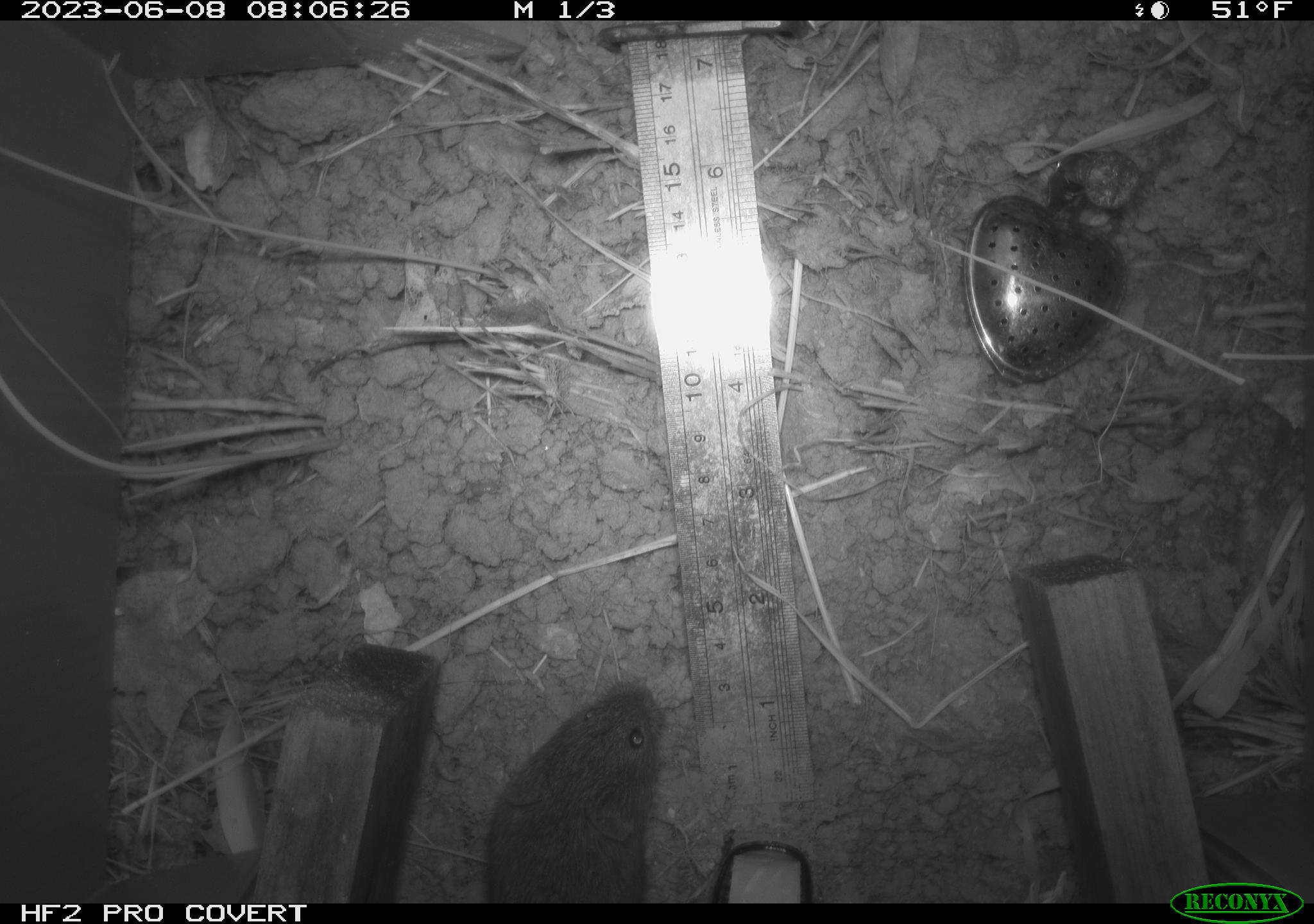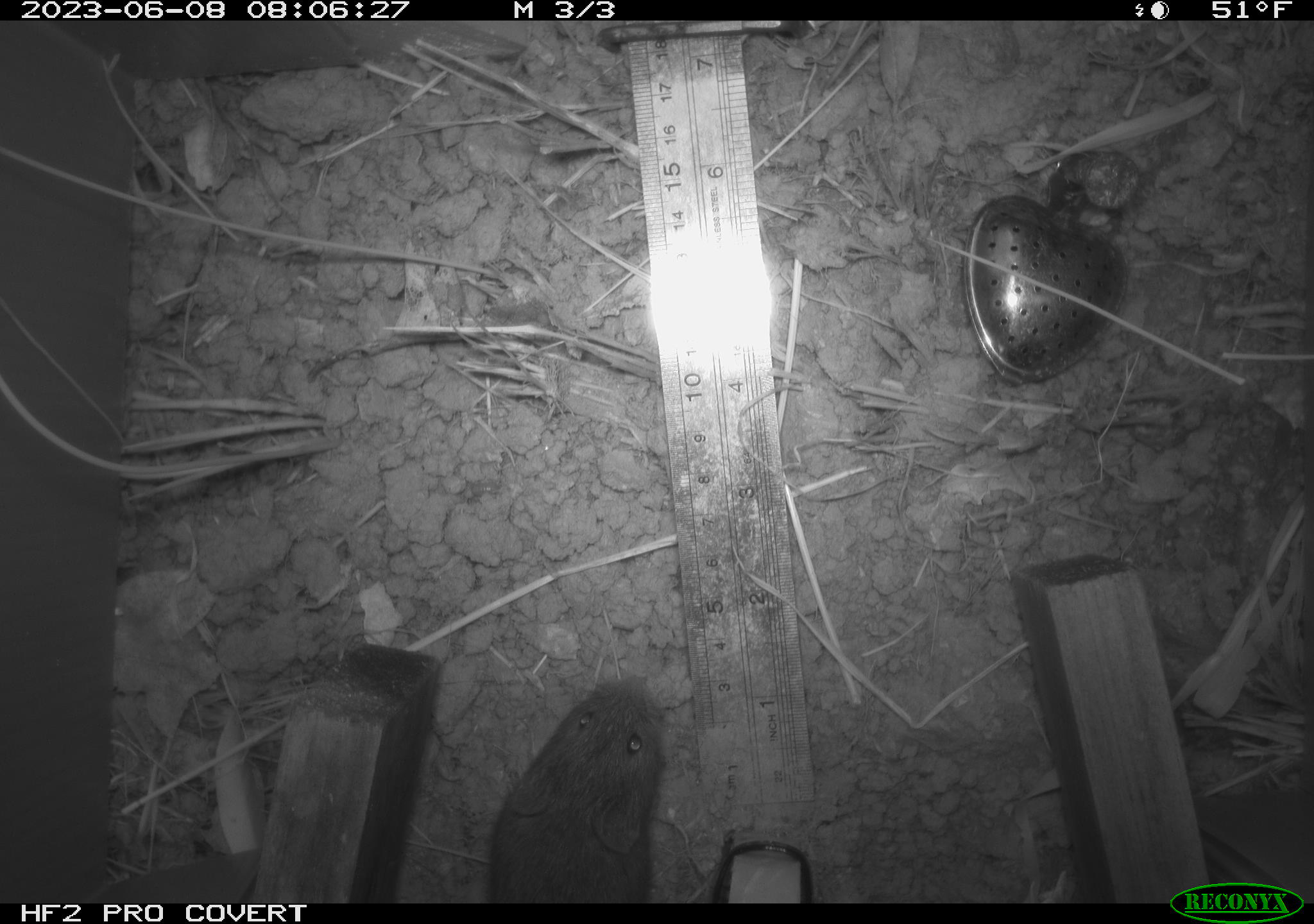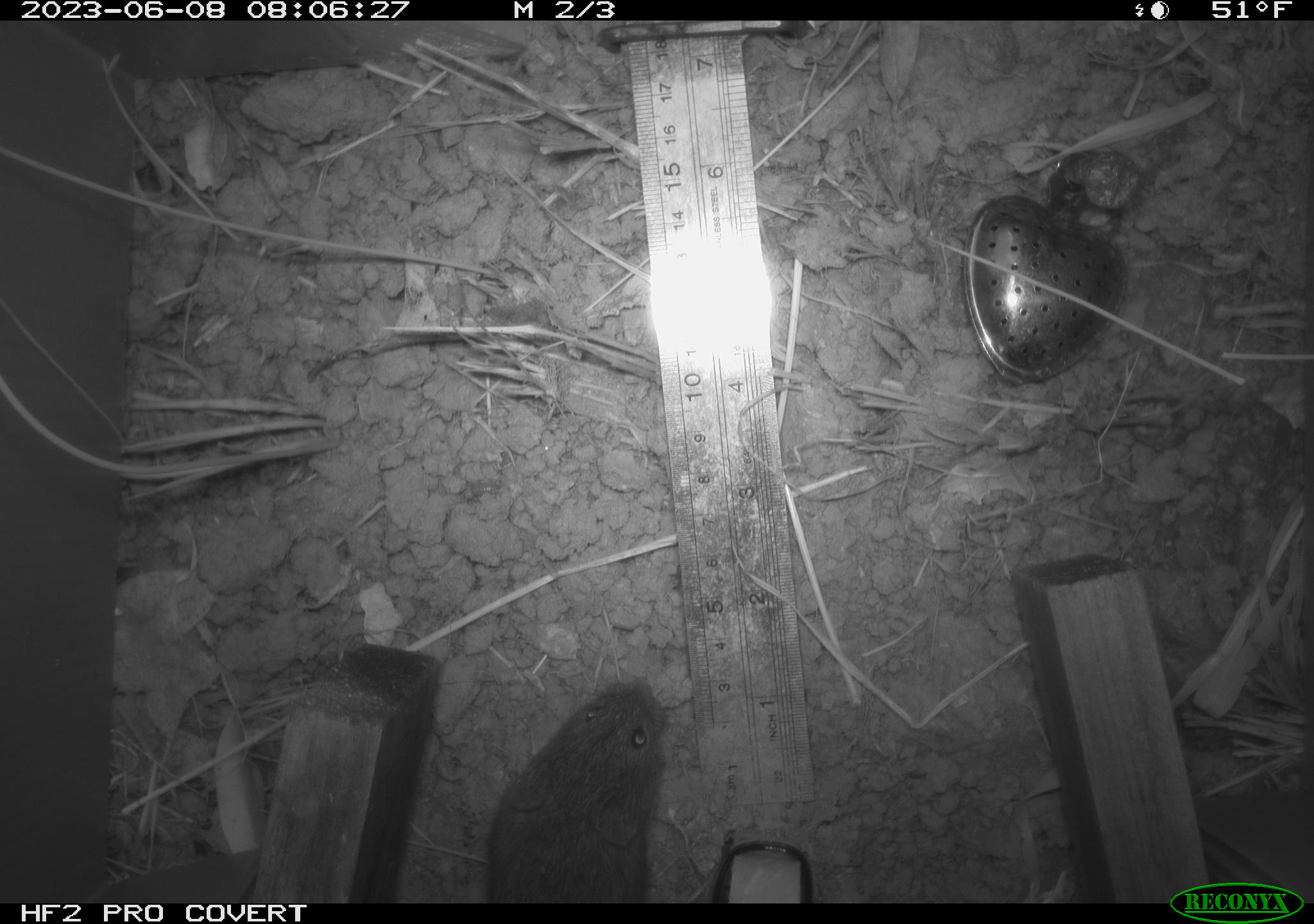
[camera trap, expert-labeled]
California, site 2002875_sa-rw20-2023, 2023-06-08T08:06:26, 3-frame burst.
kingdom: Animalia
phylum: Chordata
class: Mammalia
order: Rodentia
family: Cricetidae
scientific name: Arvicolinae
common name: voles, lemmings, and muskrats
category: arvicolinae subfamily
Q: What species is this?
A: Arvicolinae subfamily (voles, lemmings, and muskrats) (Arvicolinae).